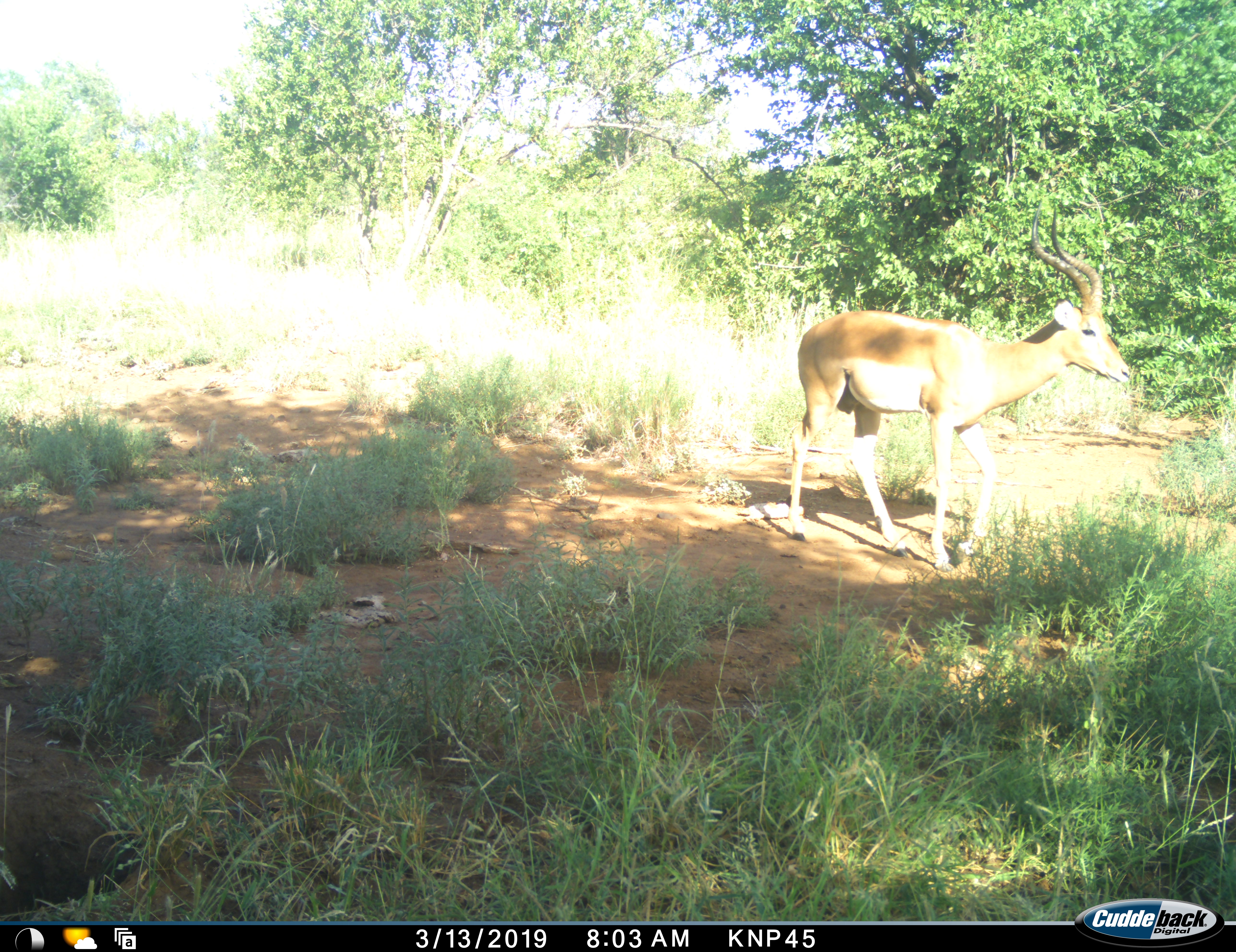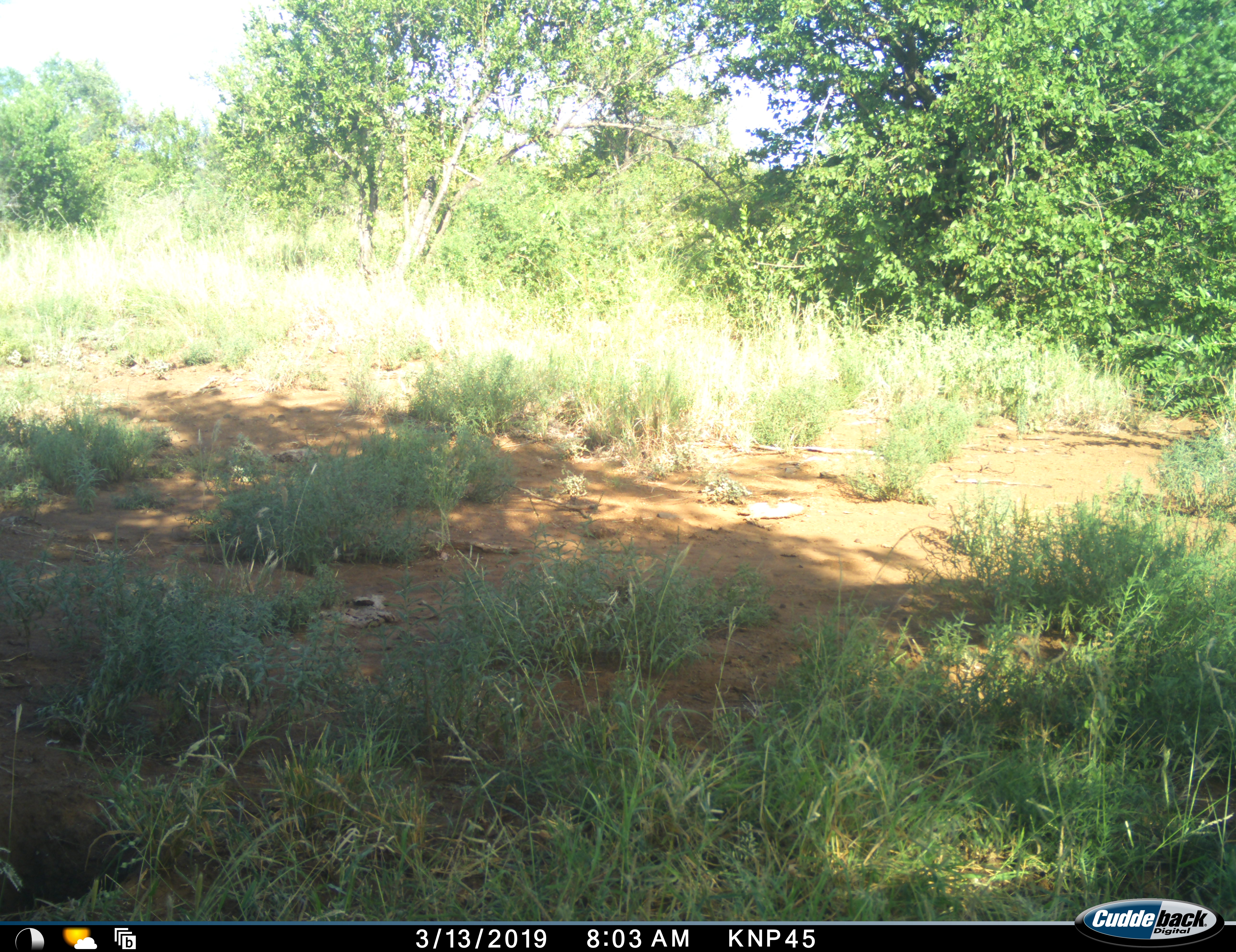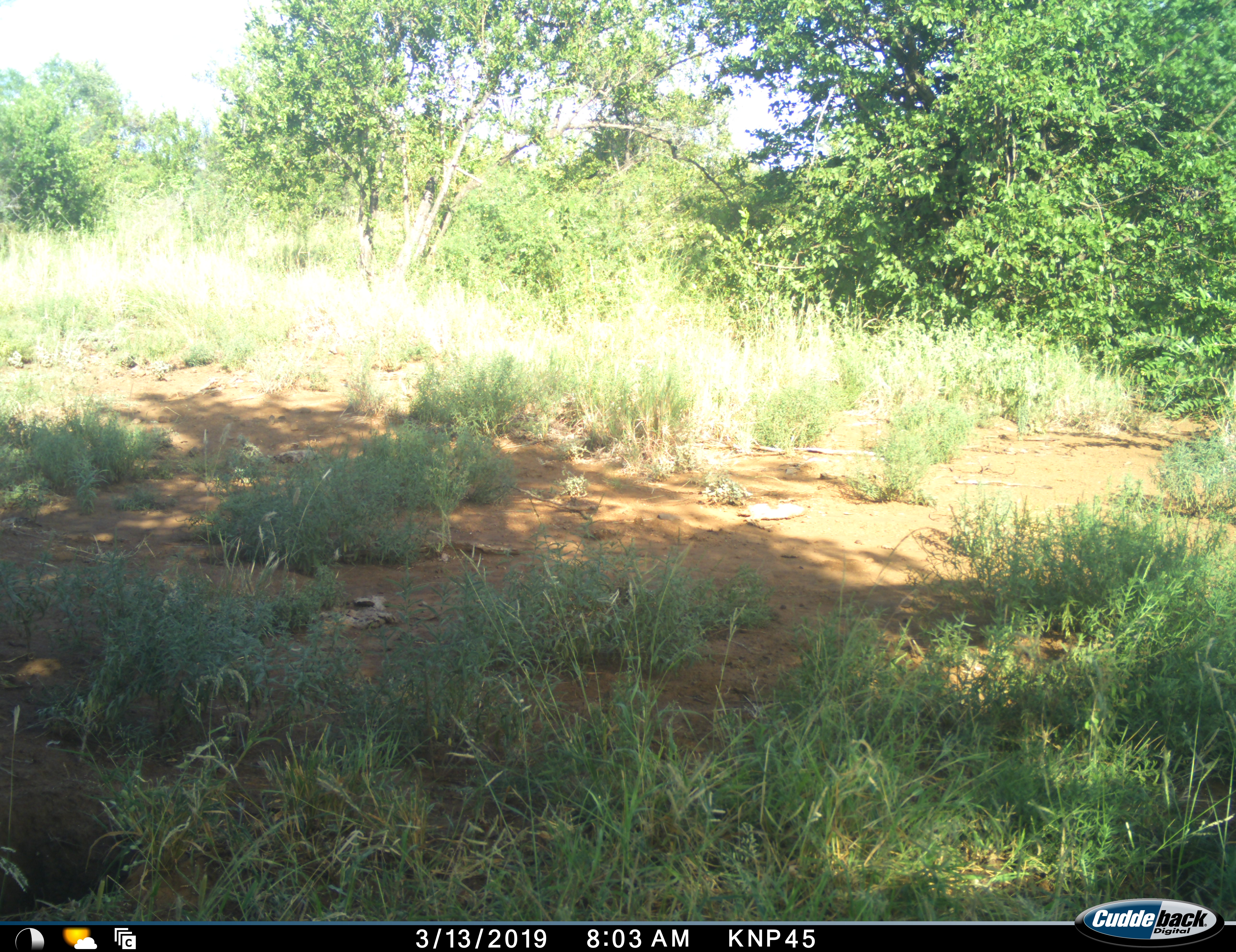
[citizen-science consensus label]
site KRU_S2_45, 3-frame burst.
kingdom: Animalia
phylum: Chordata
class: Mammalia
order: Artiodactyla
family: Bovidae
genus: Aepyceros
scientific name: Aepyceros melampus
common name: impala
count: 1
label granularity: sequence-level